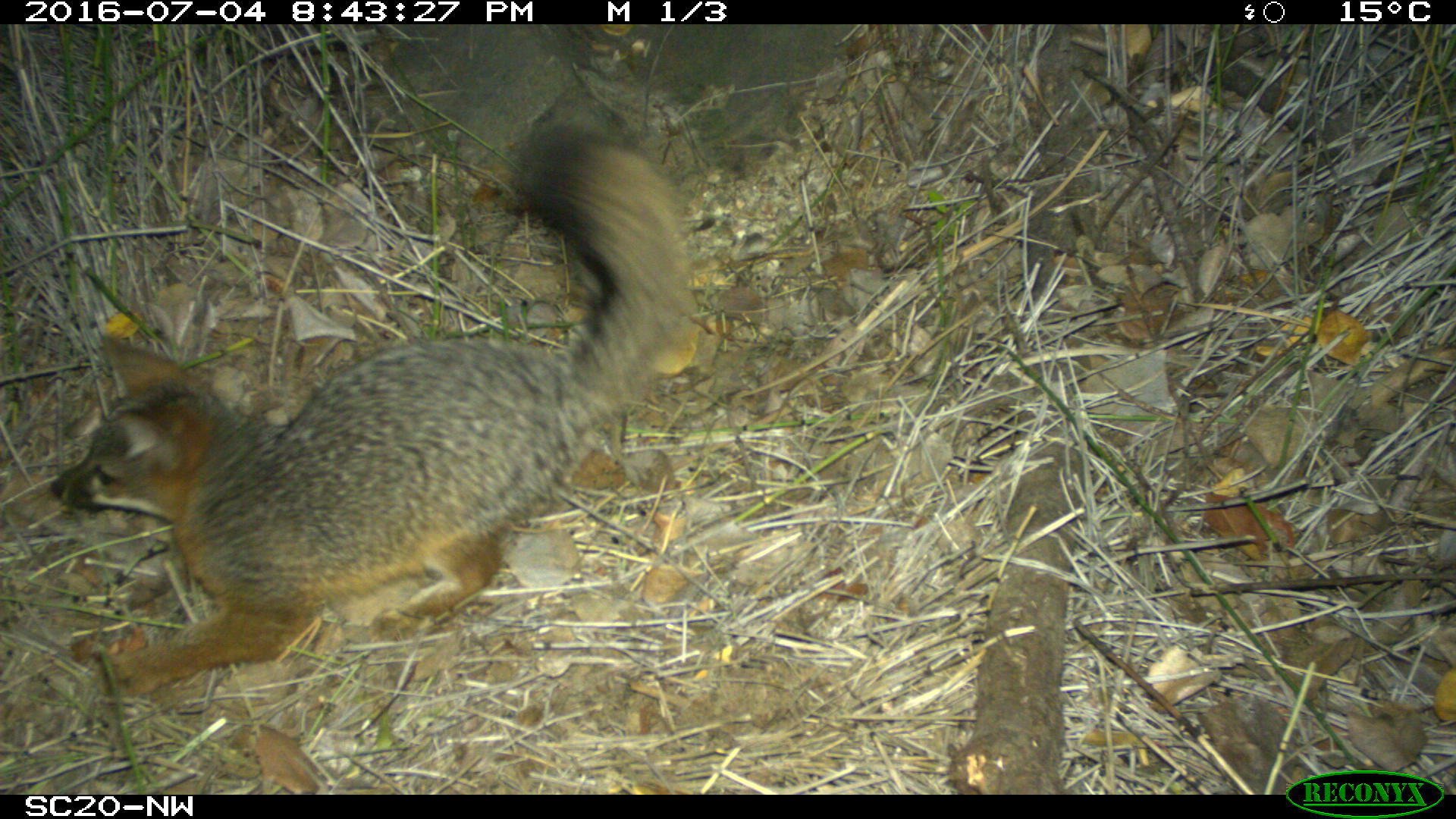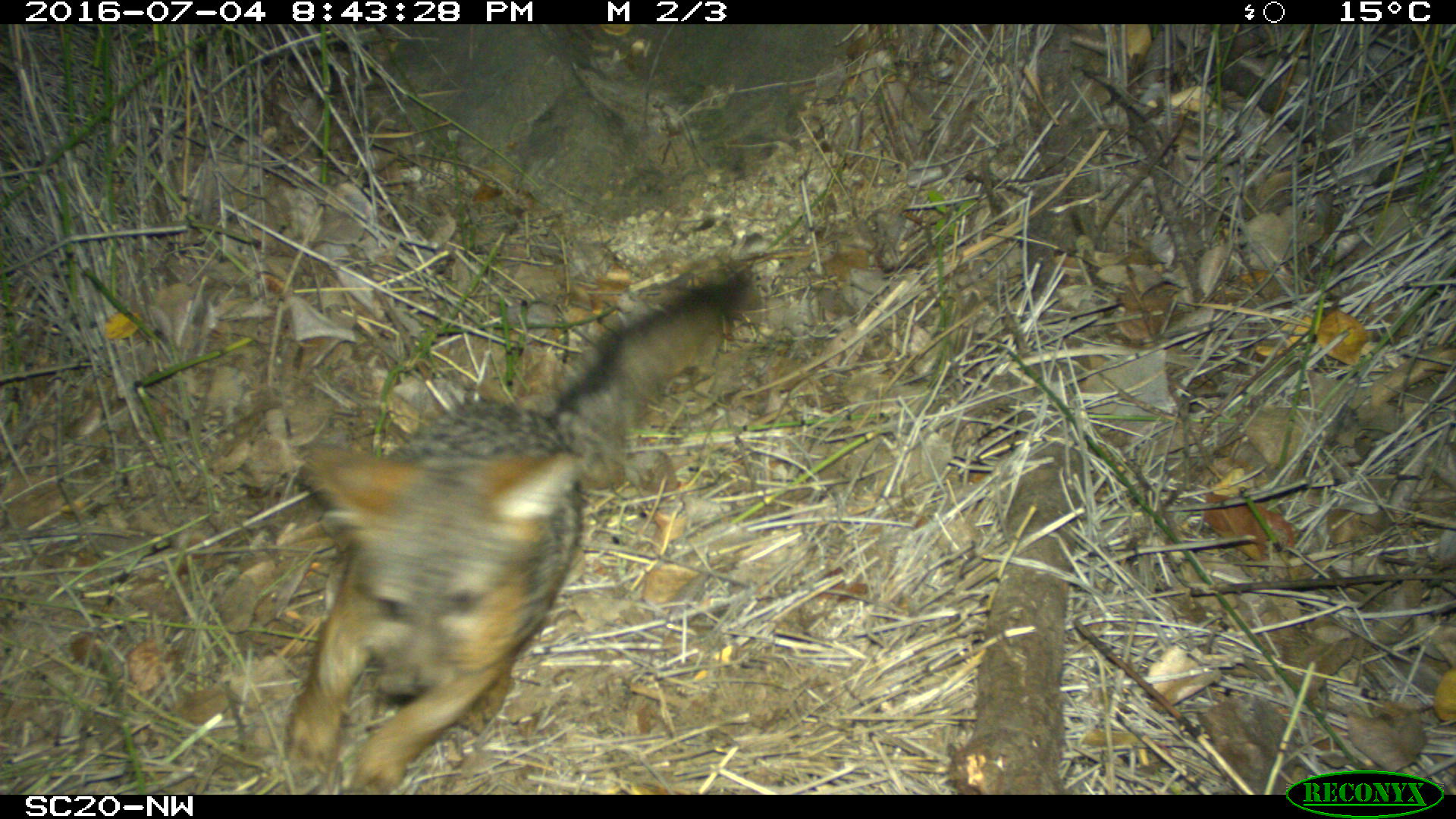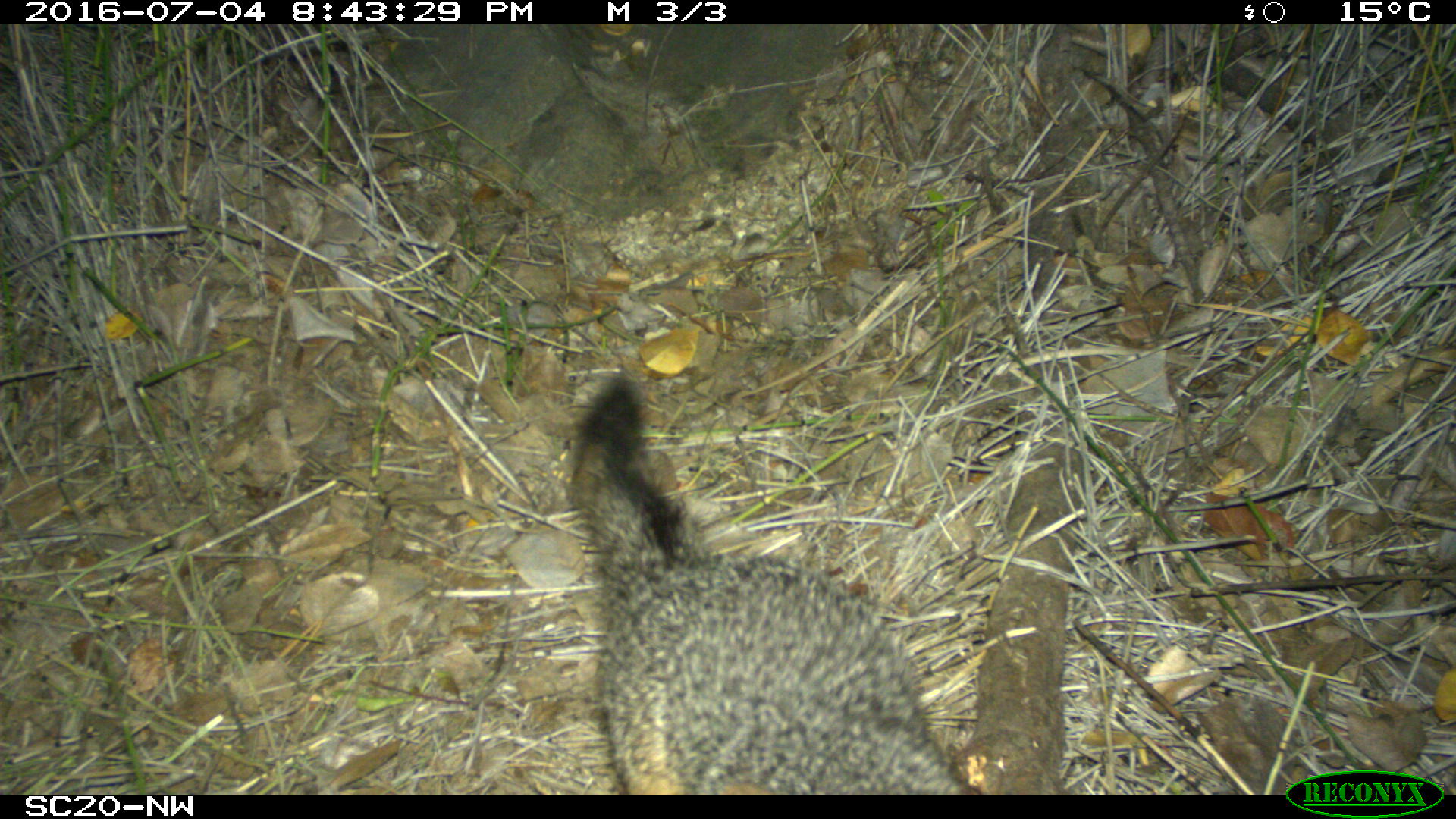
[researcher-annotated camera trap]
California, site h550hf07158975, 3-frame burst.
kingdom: Animalia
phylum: Chordata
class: Mammalia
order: Carnivora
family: Canidae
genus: Urocyon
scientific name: Urocyon littoralis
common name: island fox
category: fox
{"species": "fox (island fox) (Urocyon littoralis)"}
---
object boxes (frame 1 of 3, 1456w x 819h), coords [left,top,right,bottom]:
fox: [48,124,689,692]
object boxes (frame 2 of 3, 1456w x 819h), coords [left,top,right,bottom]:
fox: [281,265,755,789]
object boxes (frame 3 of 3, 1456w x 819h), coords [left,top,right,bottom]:
fox: [564,372,962,794]